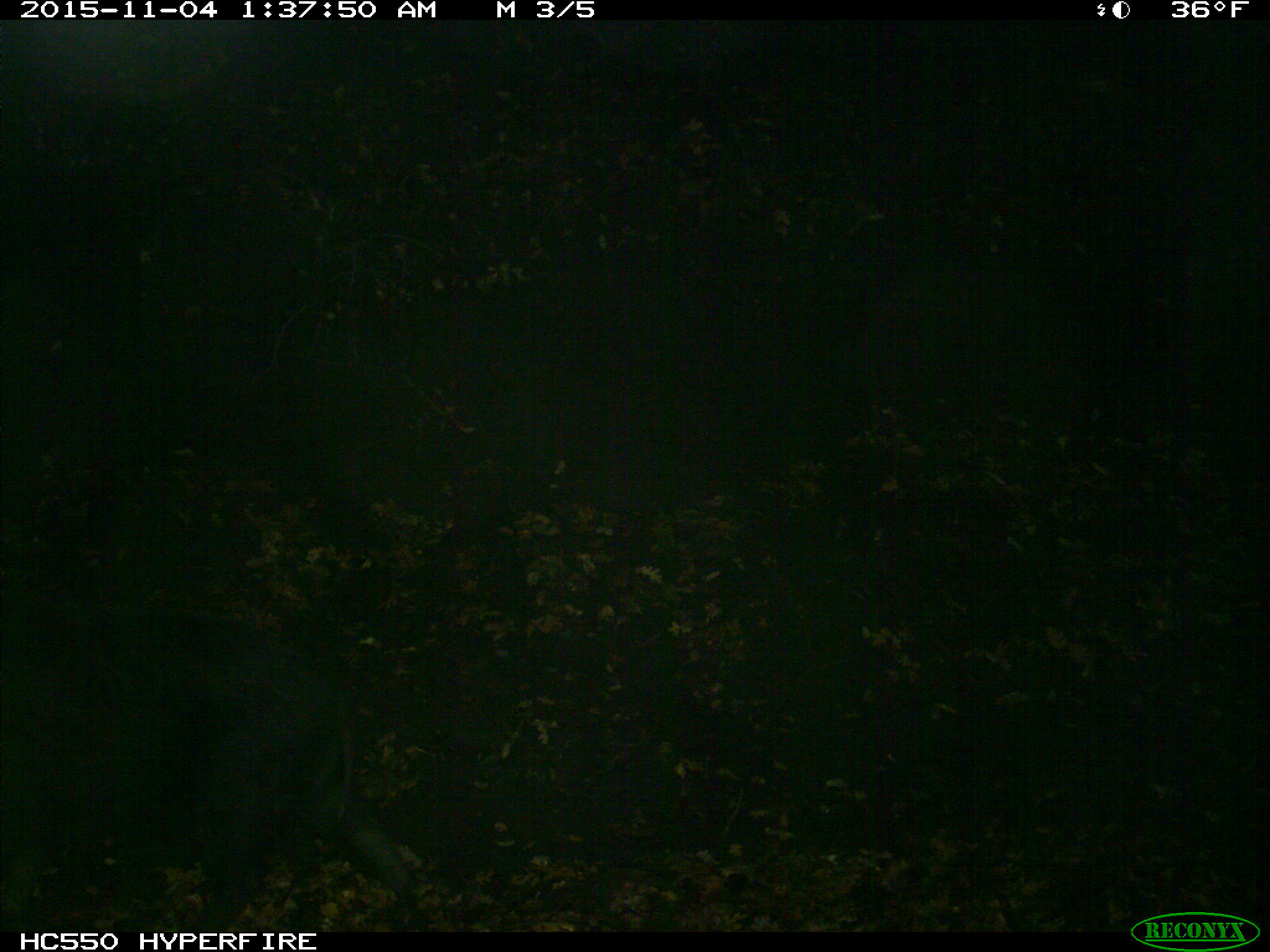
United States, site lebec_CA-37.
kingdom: Animalia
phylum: Chordata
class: Mammalia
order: Artiodactyla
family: Suidae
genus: Sus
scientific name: Sus scrofa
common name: wild boar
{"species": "Sus scrofa (wild boar)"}